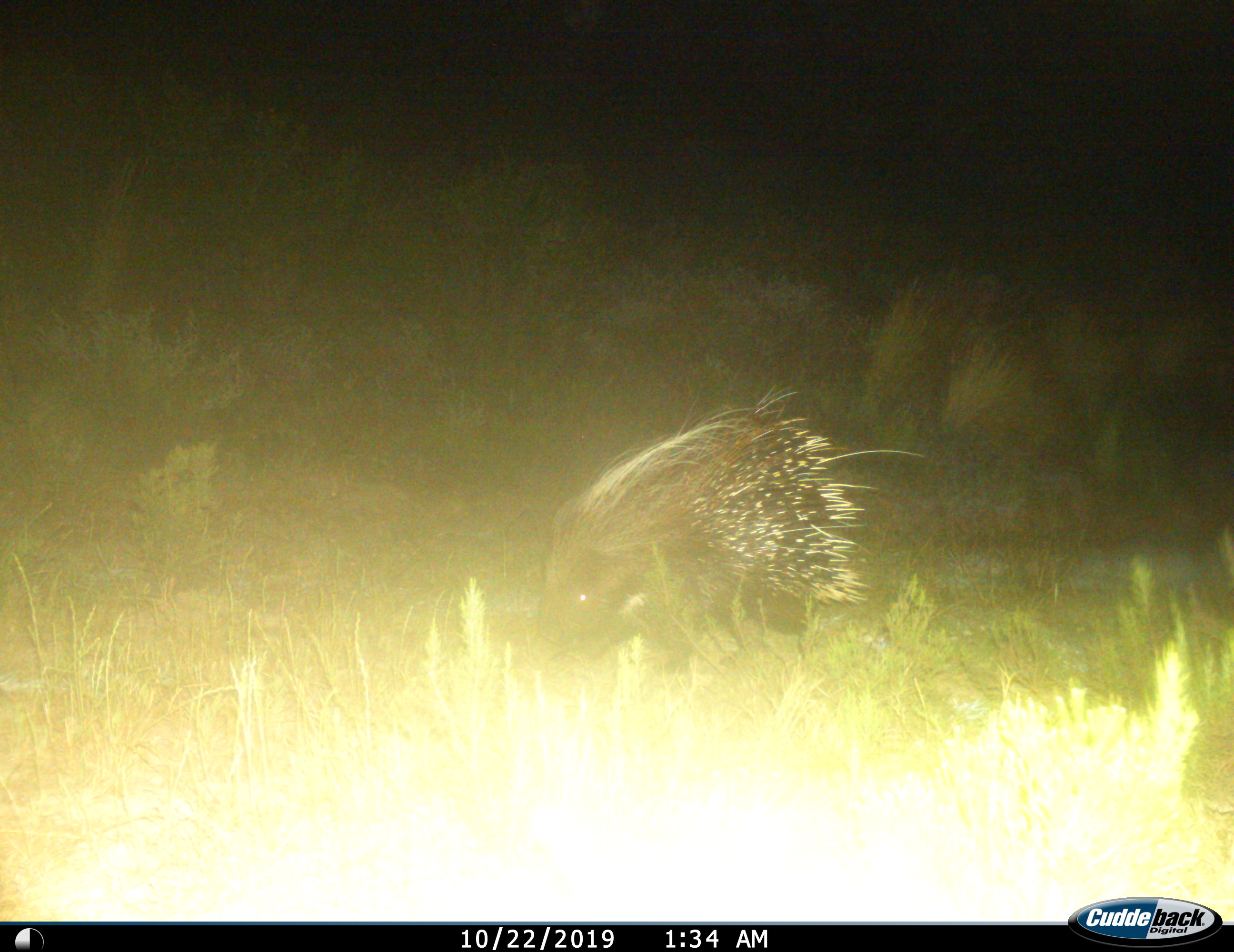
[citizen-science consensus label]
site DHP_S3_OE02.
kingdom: Animalia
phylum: Chordata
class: Mammalia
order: Rodentia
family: Hystricidae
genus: Hystrix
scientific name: Hystrix cristata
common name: crested porcupine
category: porcupine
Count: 1.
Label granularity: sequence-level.